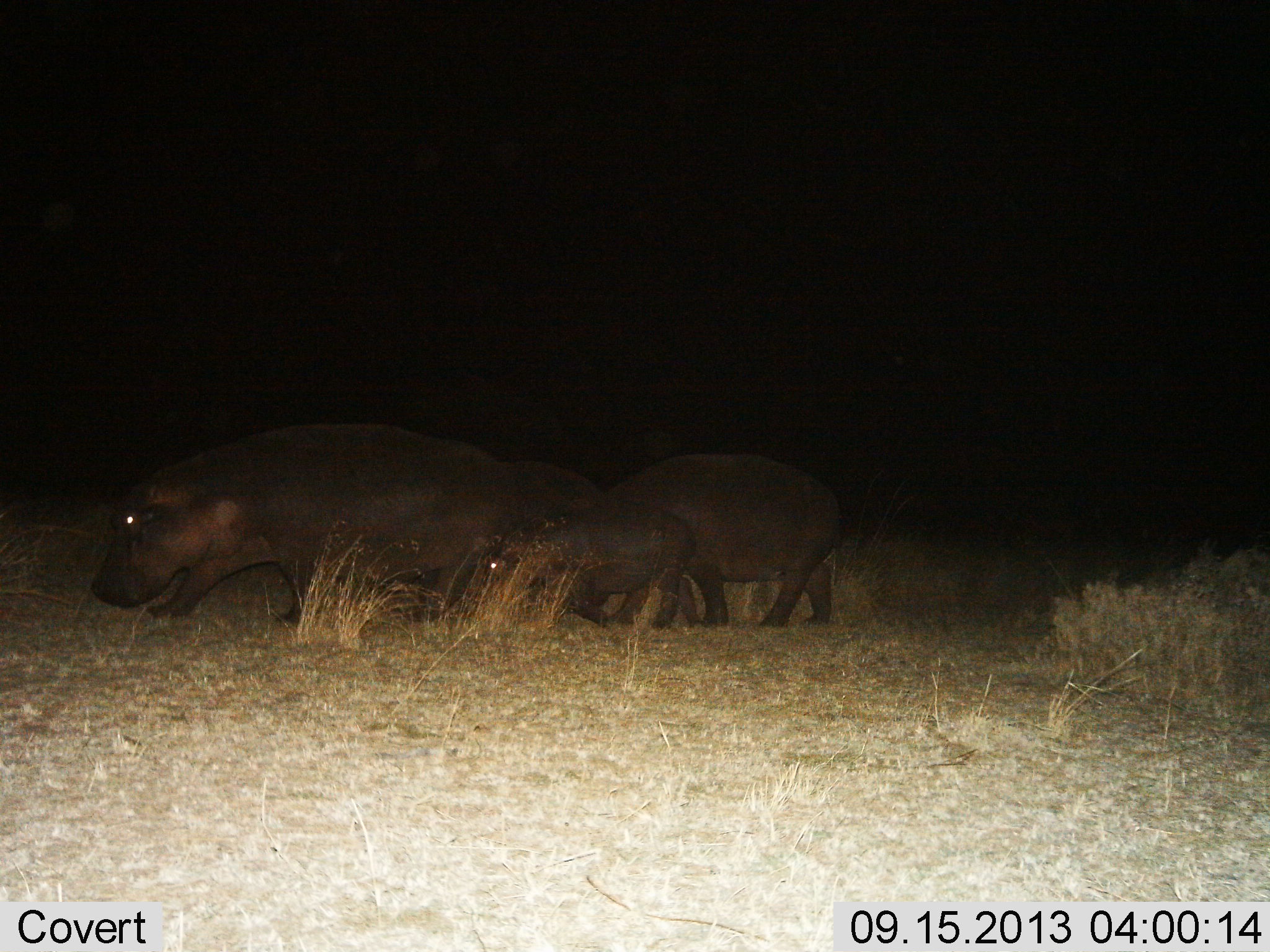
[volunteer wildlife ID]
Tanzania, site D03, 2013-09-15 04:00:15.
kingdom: Animalia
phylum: Chordata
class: Mammalia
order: Artiodactyla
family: Hippopotamidae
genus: Hippopotamus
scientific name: Hippopotamus amphibius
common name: hippopotamus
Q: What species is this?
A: Hippopotamus (Hippopotamus amphibius).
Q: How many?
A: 4.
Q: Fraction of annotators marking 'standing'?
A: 8%.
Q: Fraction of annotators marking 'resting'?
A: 0%.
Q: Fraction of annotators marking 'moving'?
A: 92%.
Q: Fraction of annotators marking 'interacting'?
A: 0%.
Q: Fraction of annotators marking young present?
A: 71%.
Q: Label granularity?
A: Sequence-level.